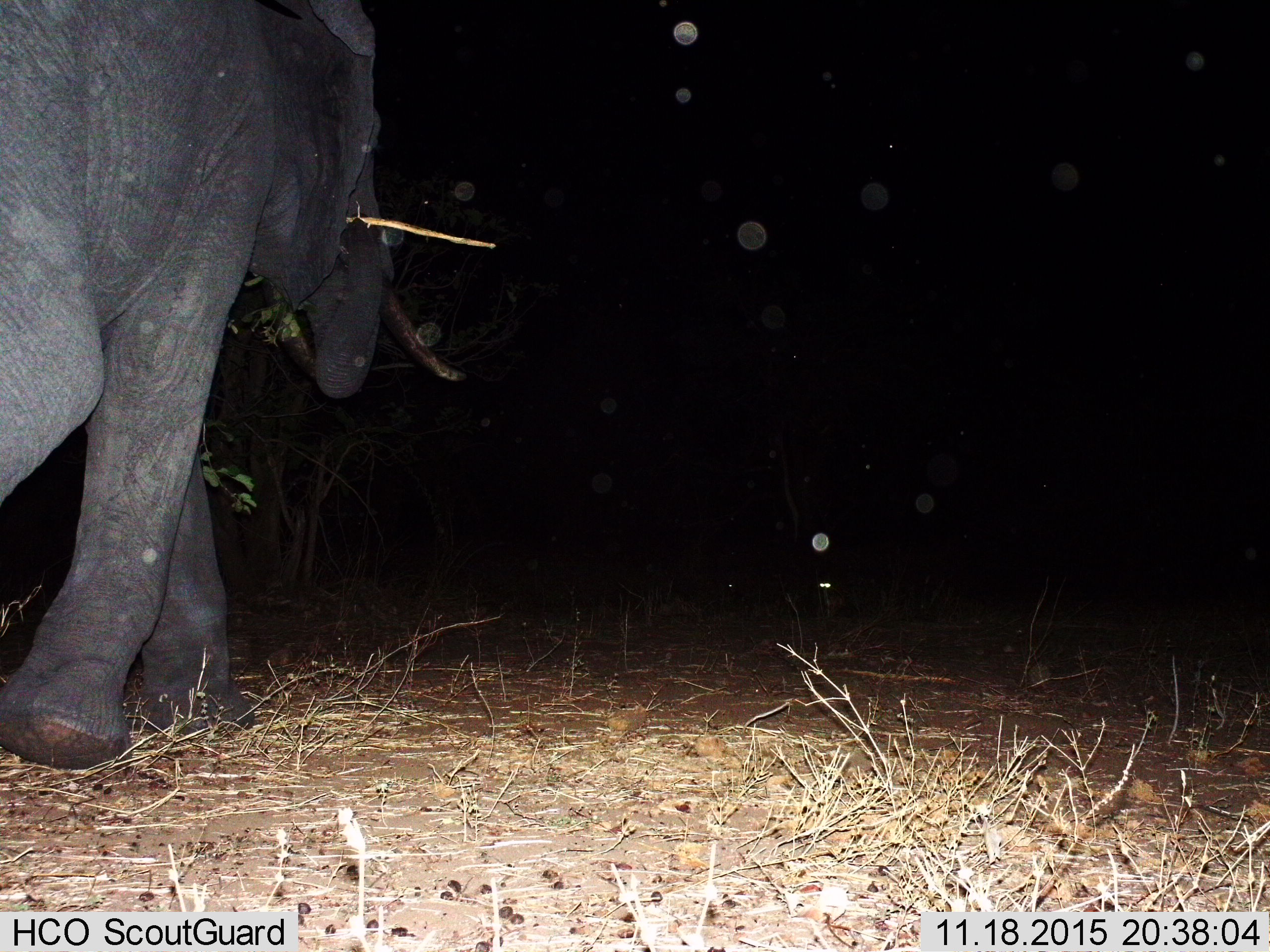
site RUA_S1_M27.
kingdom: Animalia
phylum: Chordata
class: Mammalia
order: Proboscidea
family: Elephantidae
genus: Loxodonta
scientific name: Loxodonta africana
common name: african bush elephant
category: elephant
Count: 1.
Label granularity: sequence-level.